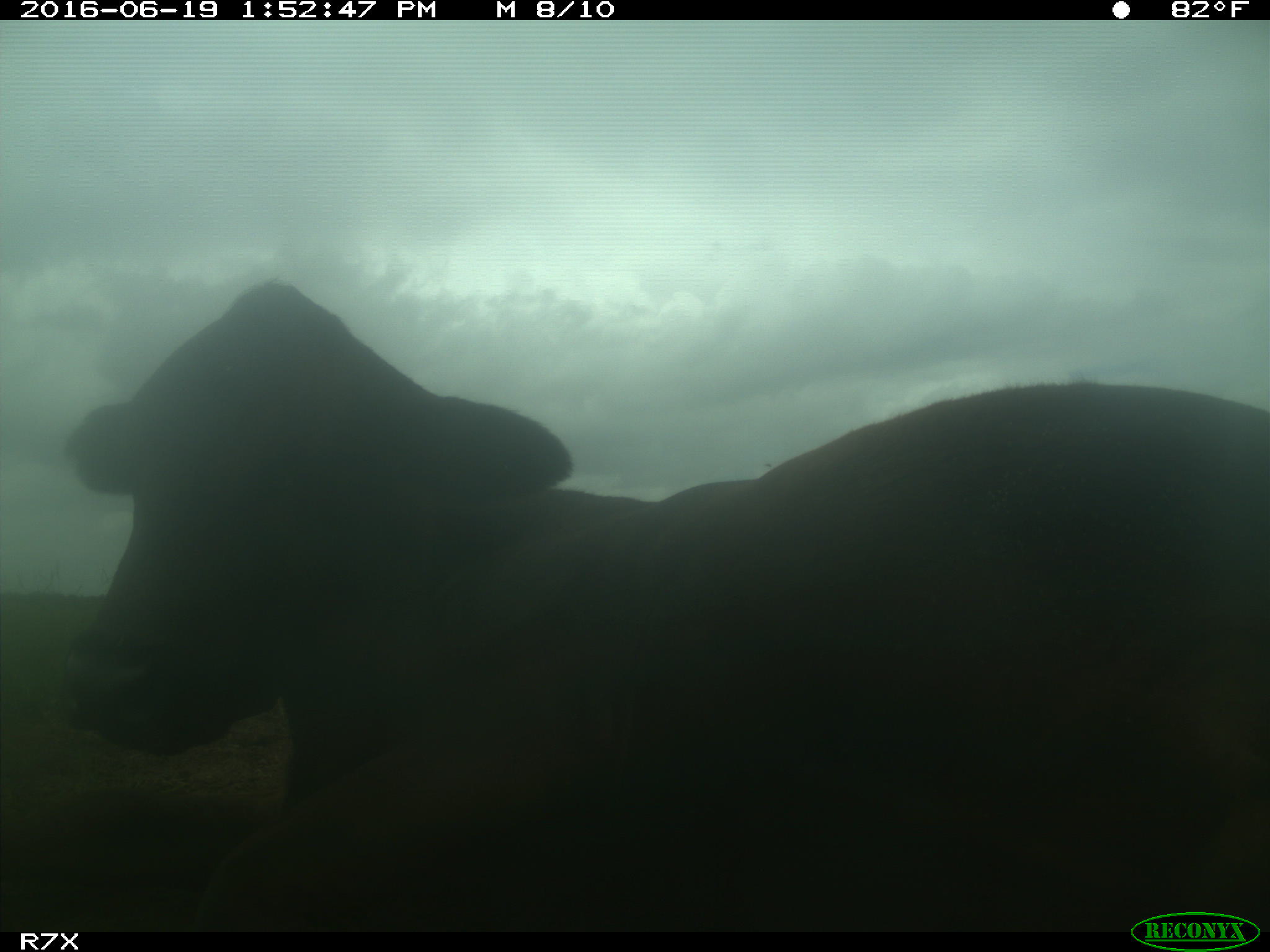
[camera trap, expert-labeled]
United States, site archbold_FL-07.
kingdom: Animalia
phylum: Chordata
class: Mammalia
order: Artiodactyla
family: Bovidae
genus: Bos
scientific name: Bos taurus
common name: domestic cow